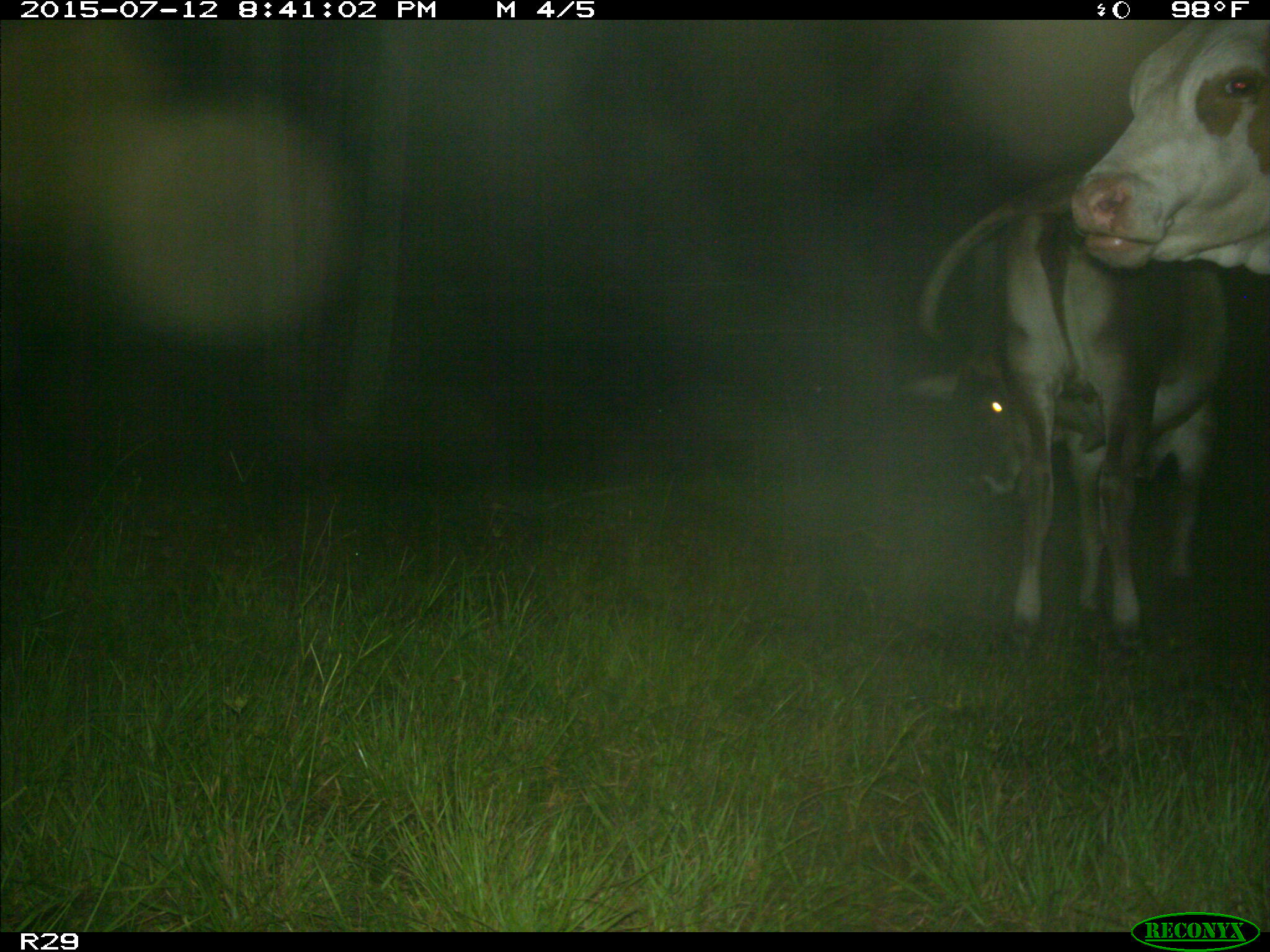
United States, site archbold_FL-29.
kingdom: Animalia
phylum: Chordata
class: Mammalia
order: Artiodactyla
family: Bovidae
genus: Bos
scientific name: Bos taurus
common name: domestic cow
Bos taurus (domestic cow).